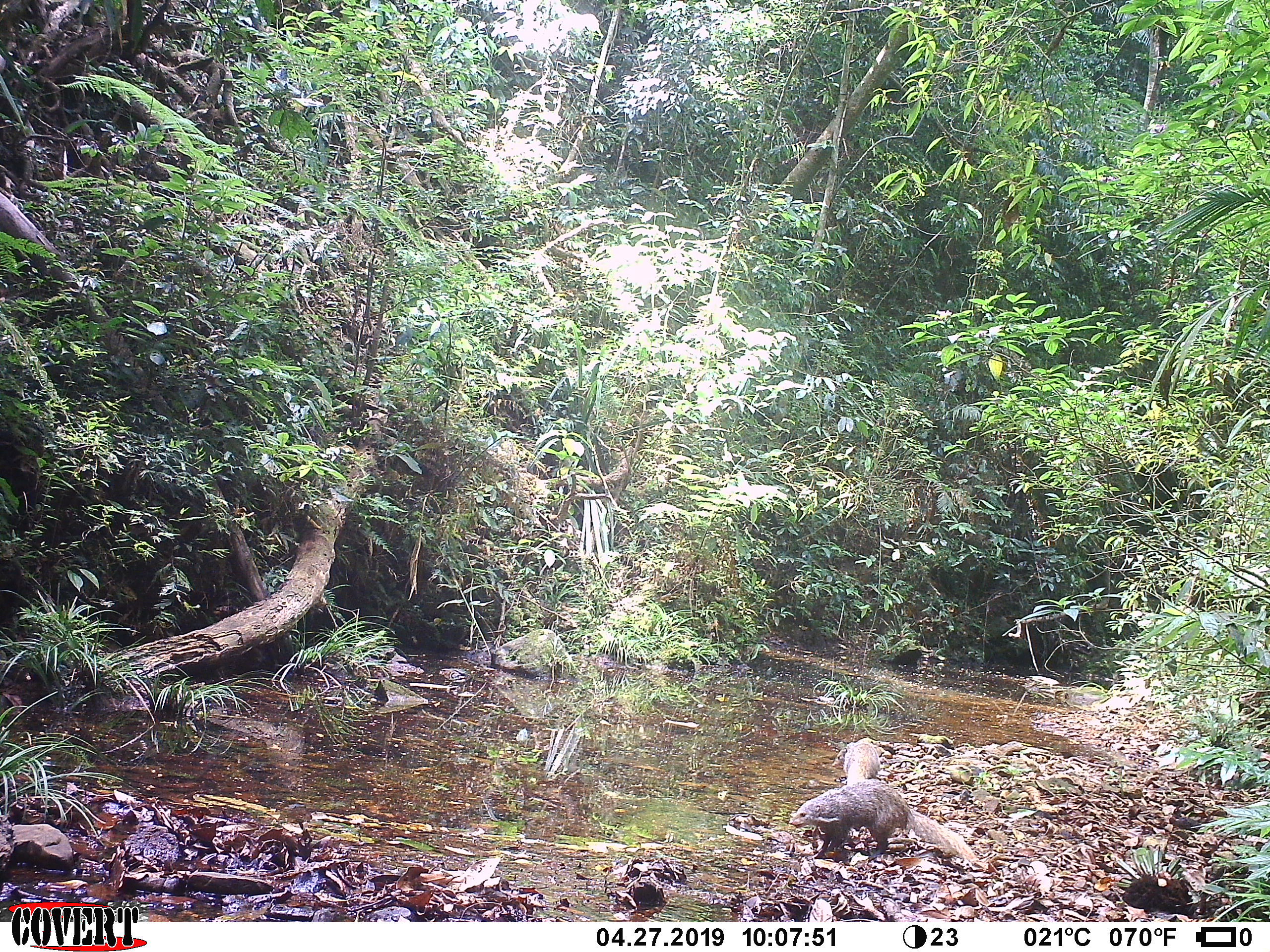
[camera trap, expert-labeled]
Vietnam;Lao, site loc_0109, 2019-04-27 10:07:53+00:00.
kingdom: Animalia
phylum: Chordata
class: Mammalia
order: Carnivora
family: Herpestidae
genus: Urva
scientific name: Urva urva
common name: crab-eating mongoose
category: crab eating mongoose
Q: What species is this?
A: Crab eating mongoose (crab-eating mongoose) (Urva urva).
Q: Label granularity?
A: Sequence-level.